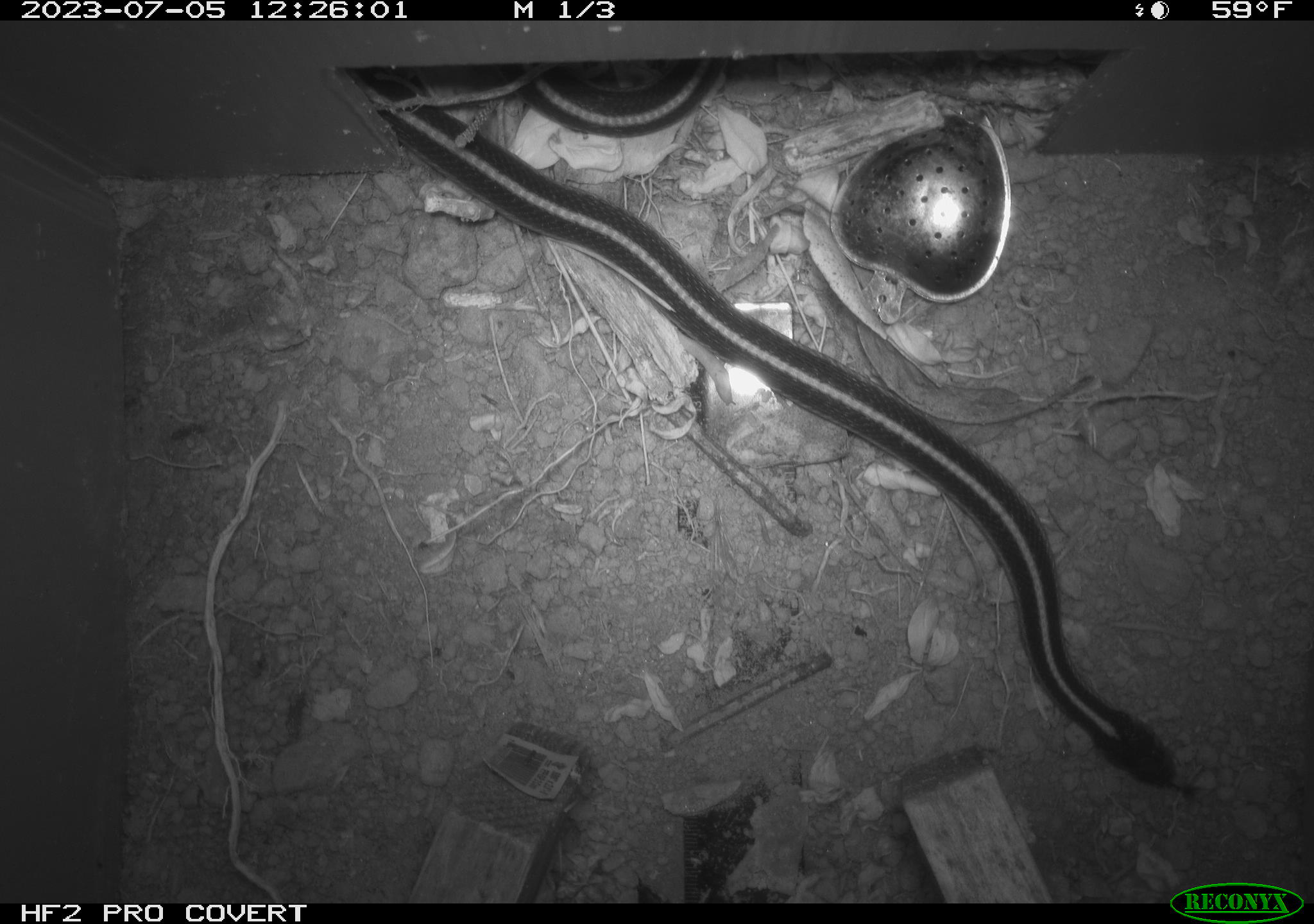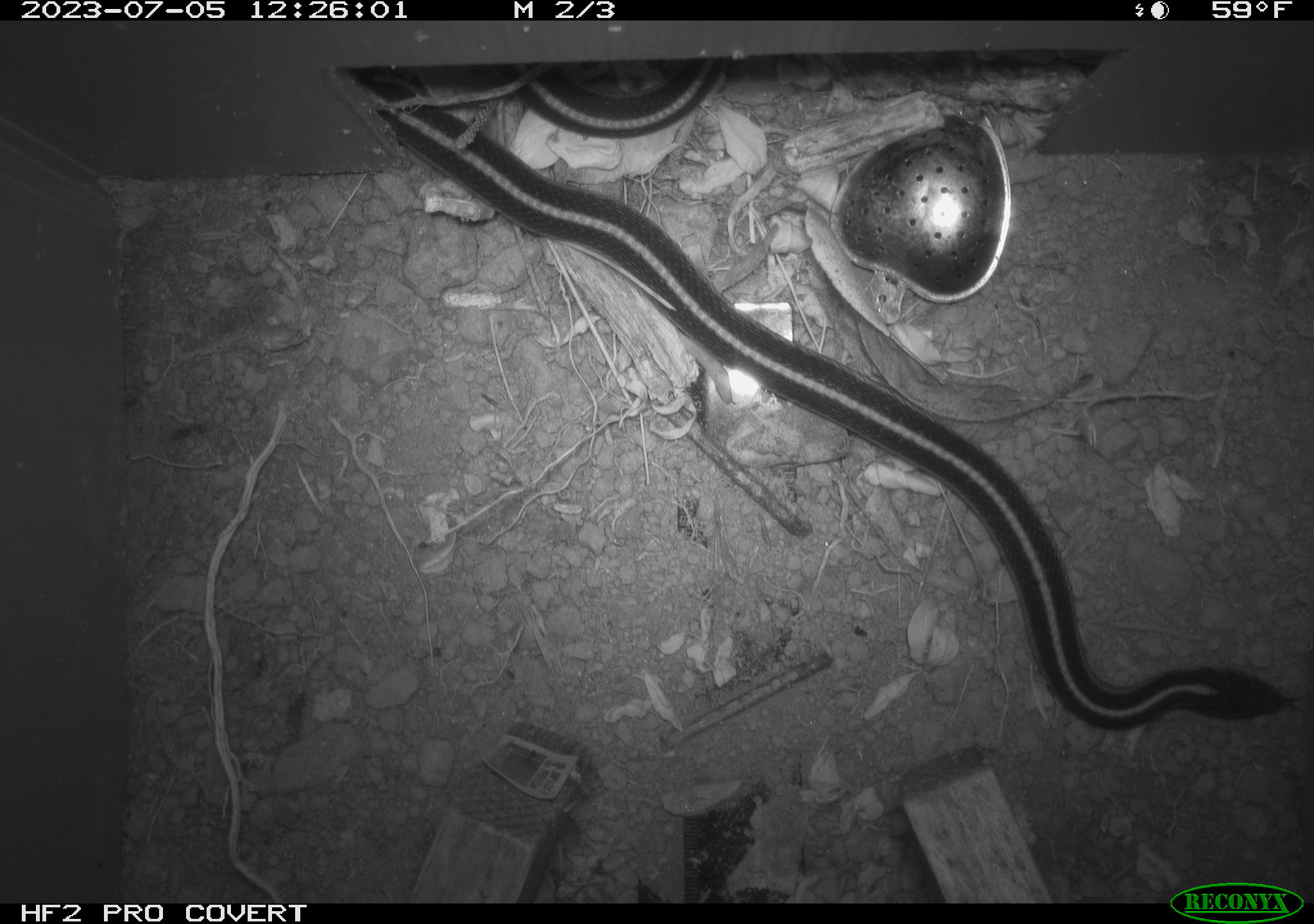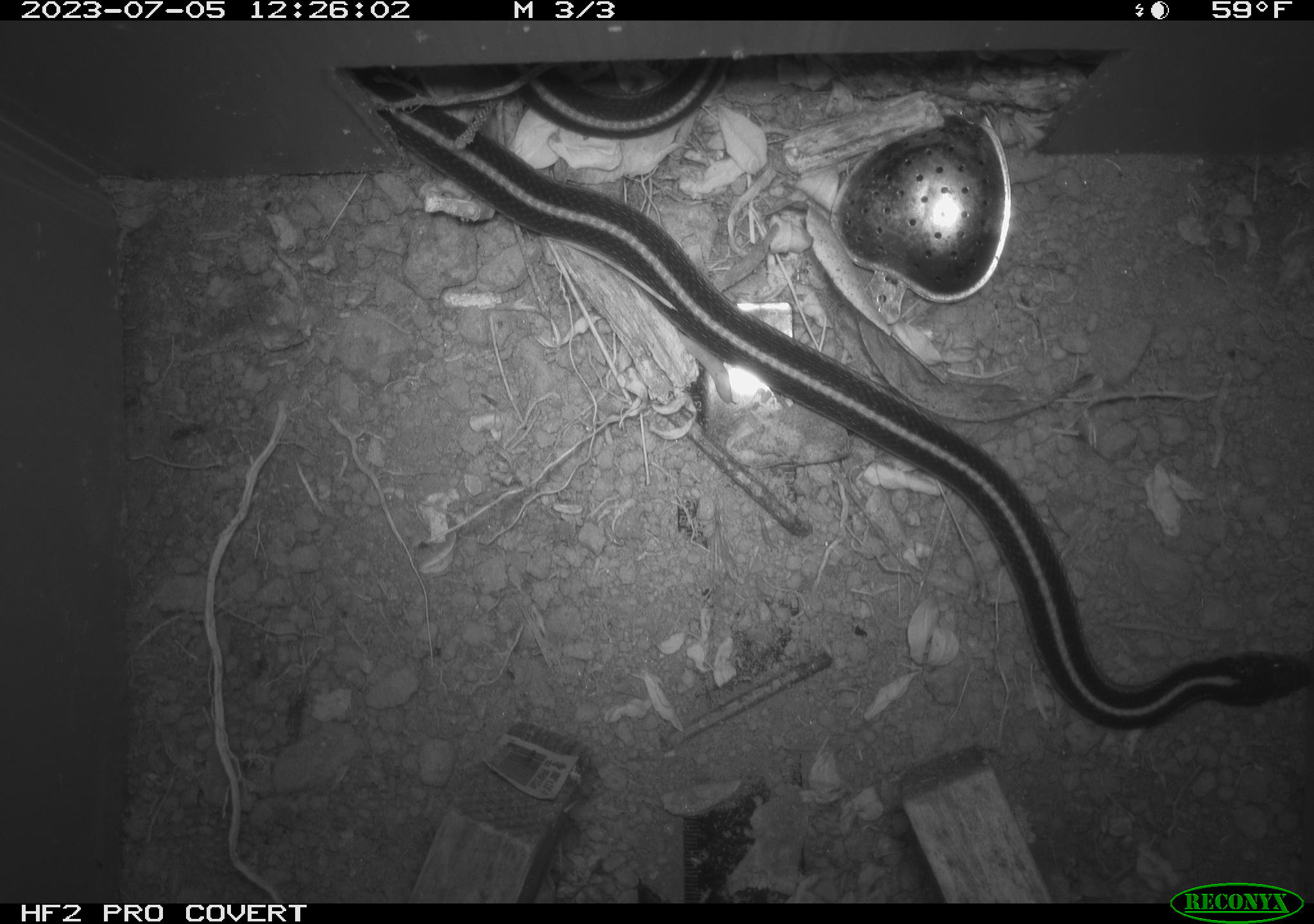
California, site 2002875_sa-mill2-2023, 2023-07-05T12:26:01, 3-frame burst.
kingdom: Animalia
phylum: Chordata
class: Reptilia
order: Squamata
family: Colubridae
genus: Thamnophis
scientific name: Thamnophis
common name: american gartersnakes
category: thamnophis species